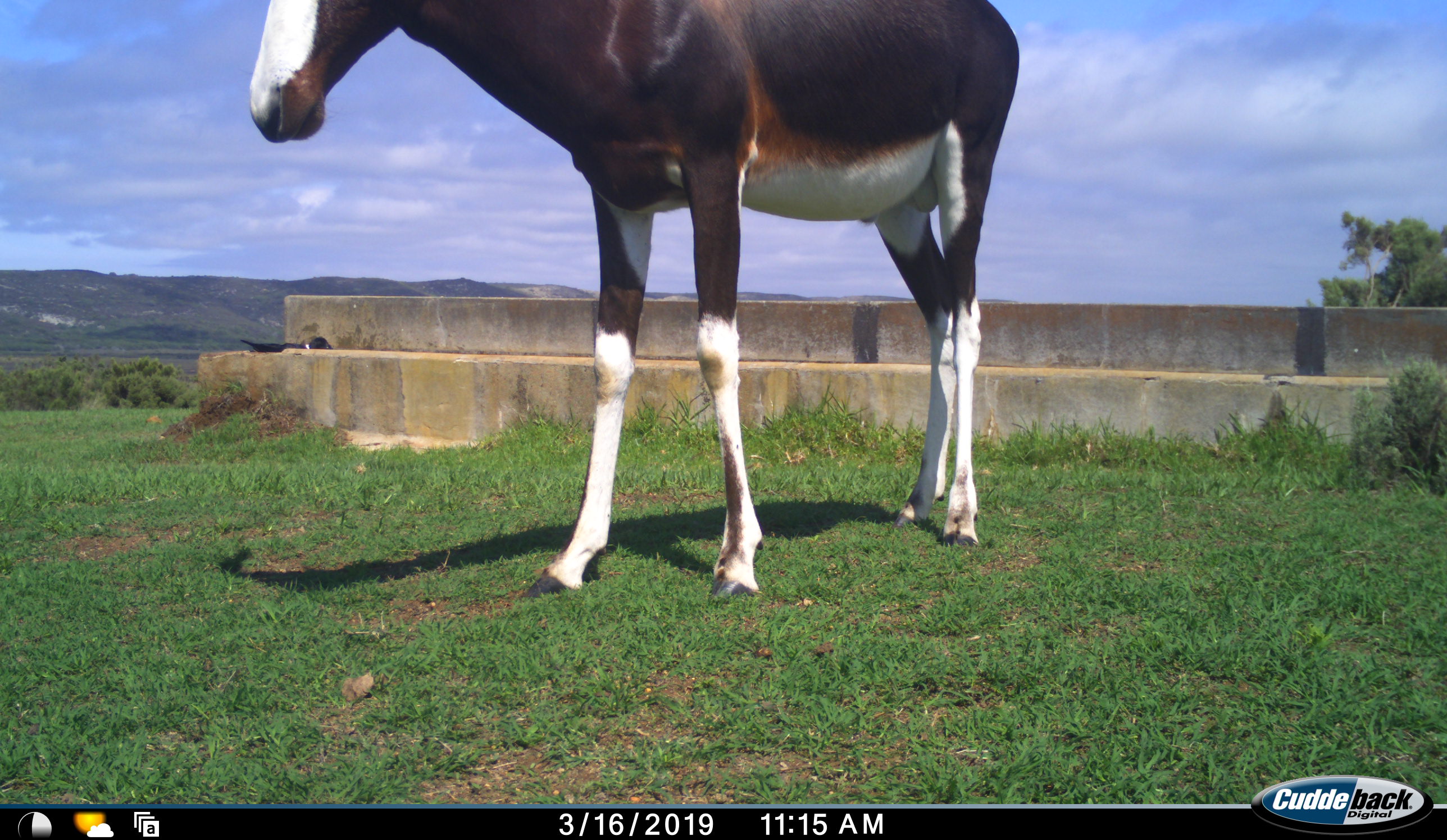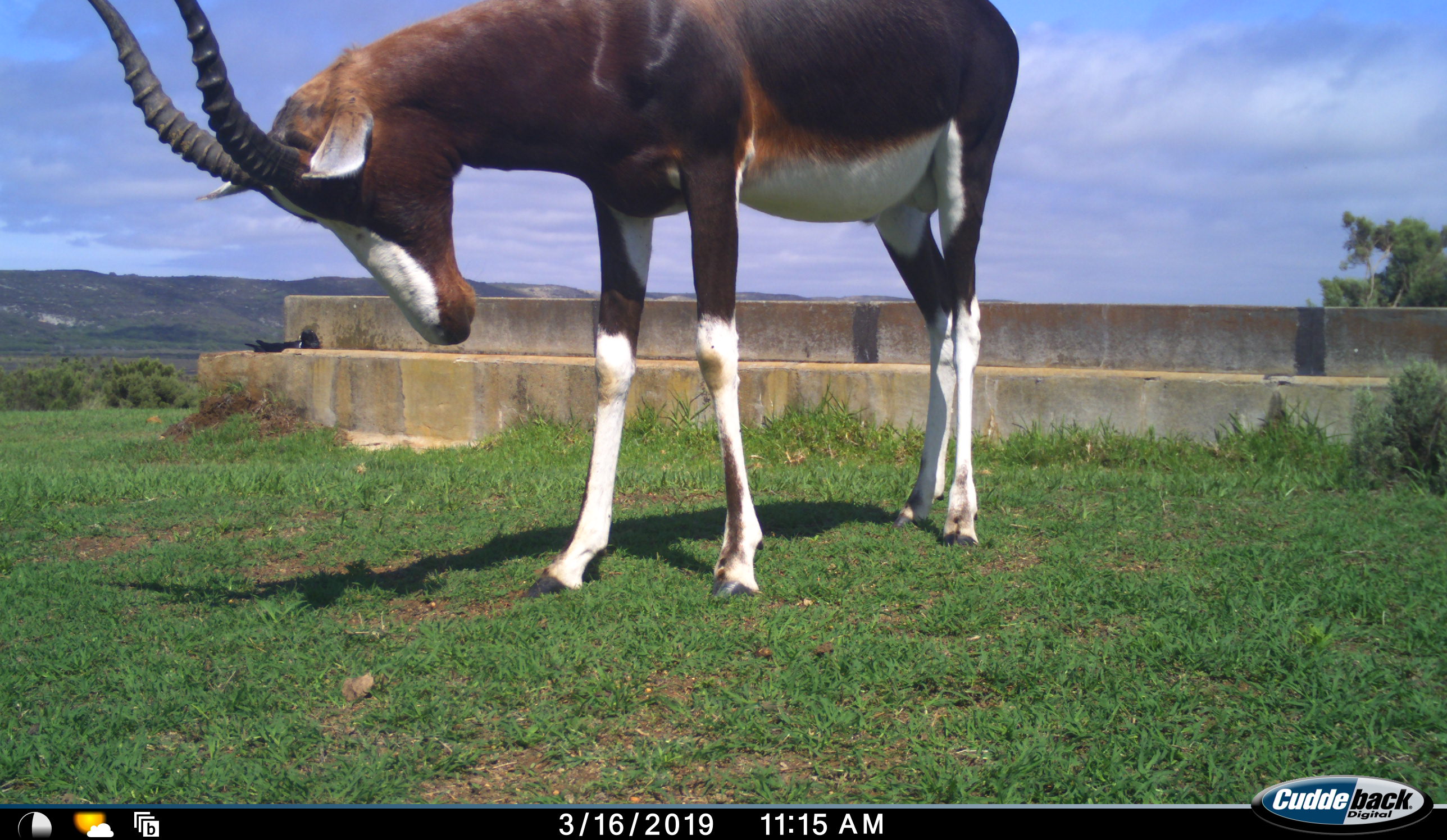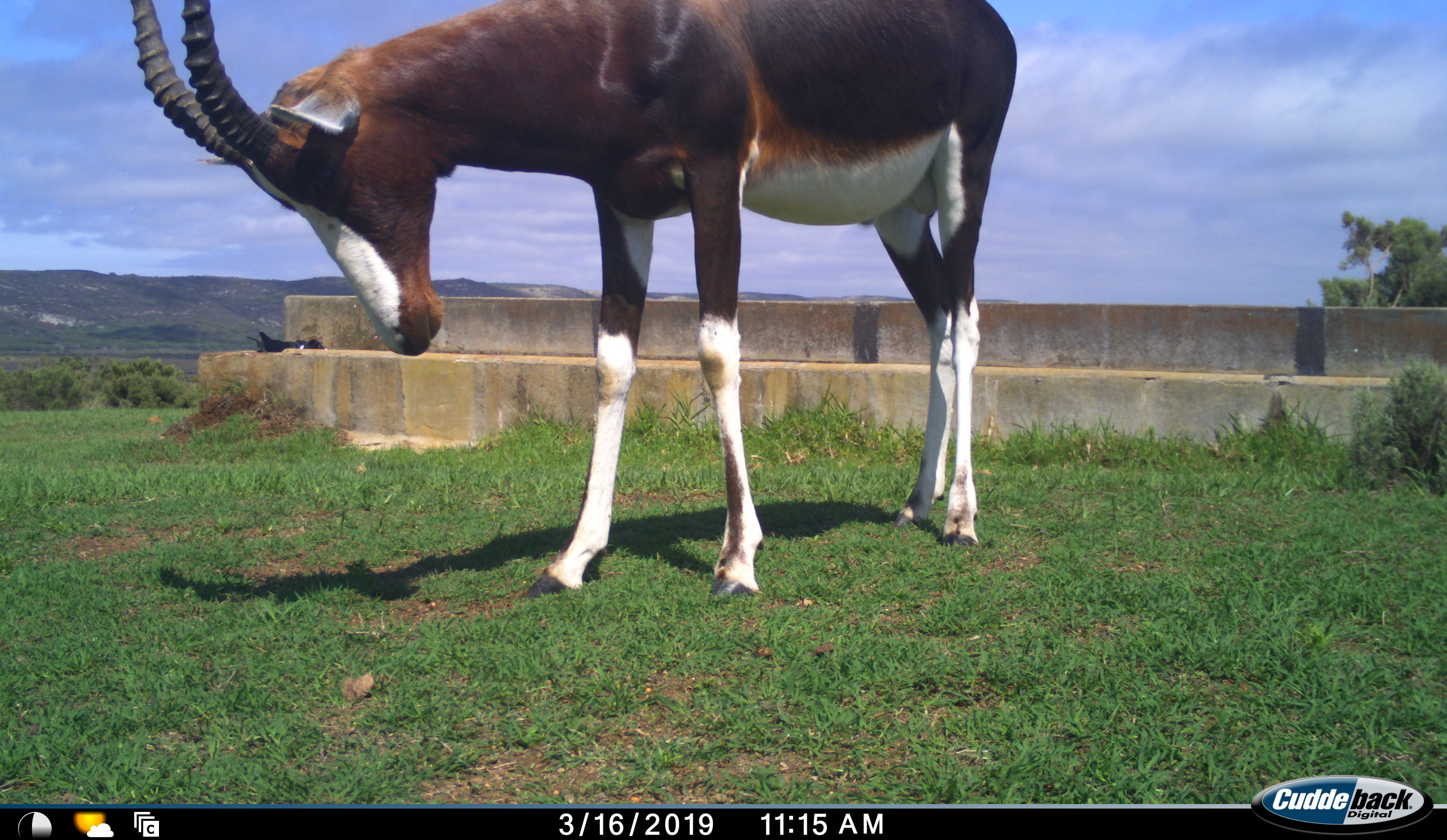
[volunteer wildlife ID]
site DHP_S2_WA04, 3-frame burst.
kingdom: Animalia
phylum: Chordata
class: Mammalia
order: Artiodactyla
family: Bovidae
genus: Damaliscus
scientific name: Damaliscus pygargus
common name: bontebok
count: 1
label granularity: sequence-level